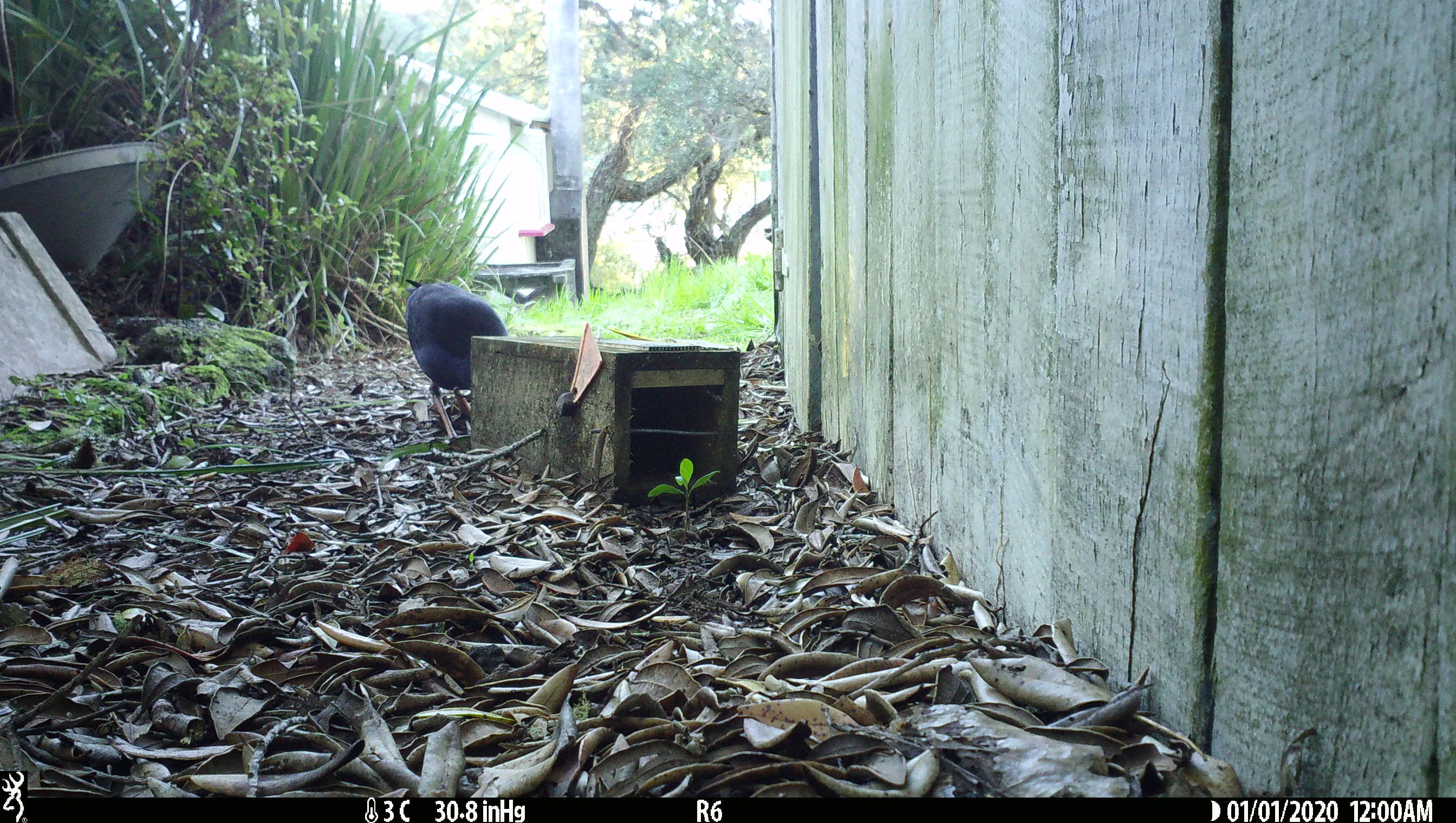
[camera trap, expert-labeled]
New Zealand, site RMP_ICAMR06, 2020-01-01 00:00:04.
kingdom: Animalia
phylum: Chordata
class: Aves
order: Gruiformes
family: Rallidae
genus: Porphyrio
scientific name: Porphyrio melanotus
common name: australasian swamphen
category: pukeko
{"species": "pukeko (australasian swamphen) (Porphyrio melanotus)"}